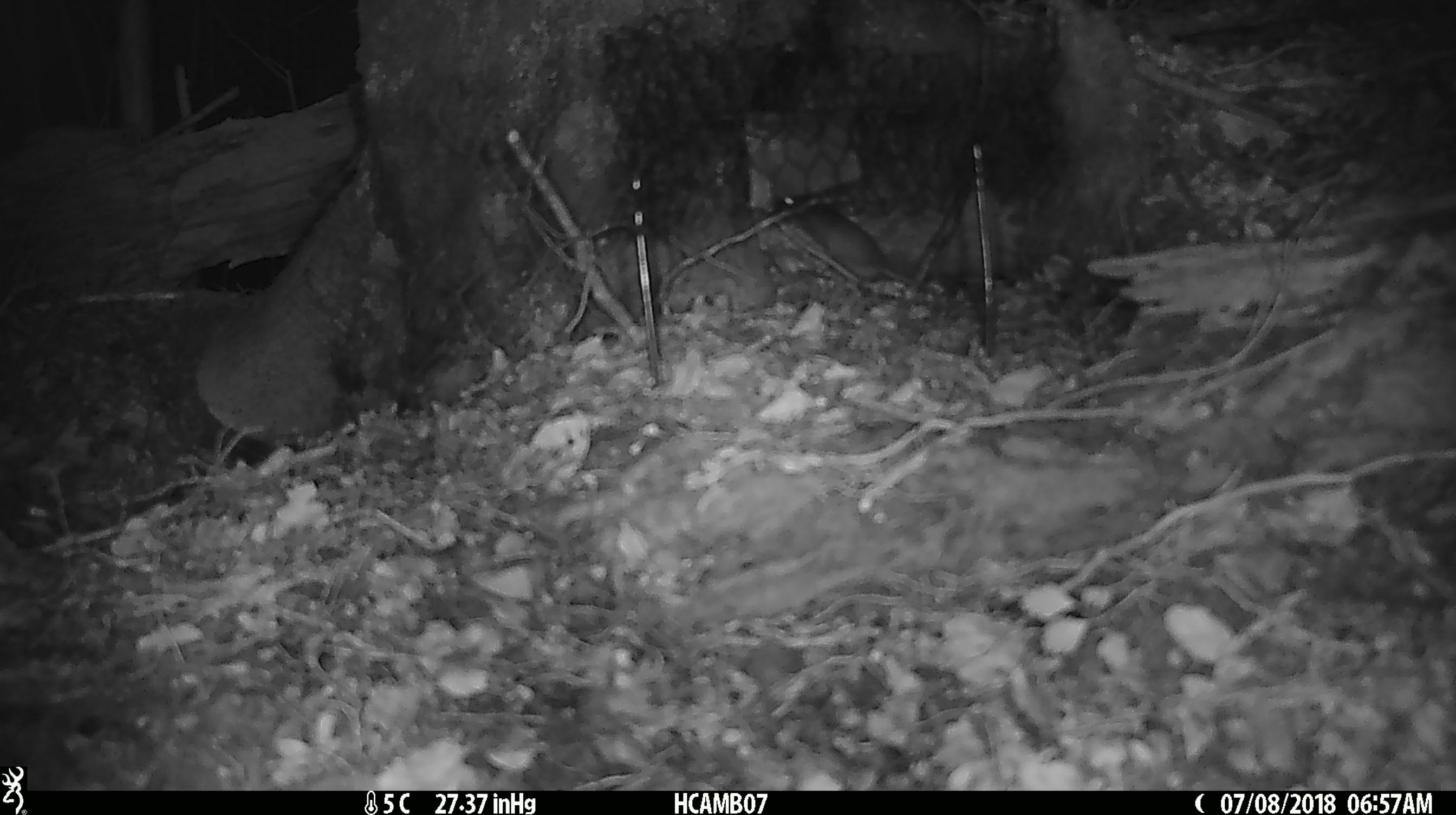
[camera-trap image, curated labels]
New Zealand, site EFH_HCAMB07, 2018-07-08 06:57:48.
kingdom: Animalia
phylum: Chordata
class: Mammalia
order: Rodentia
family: Muridae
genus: Mus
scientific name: Mus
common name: mouse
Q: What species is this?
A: Mouse (Mus).